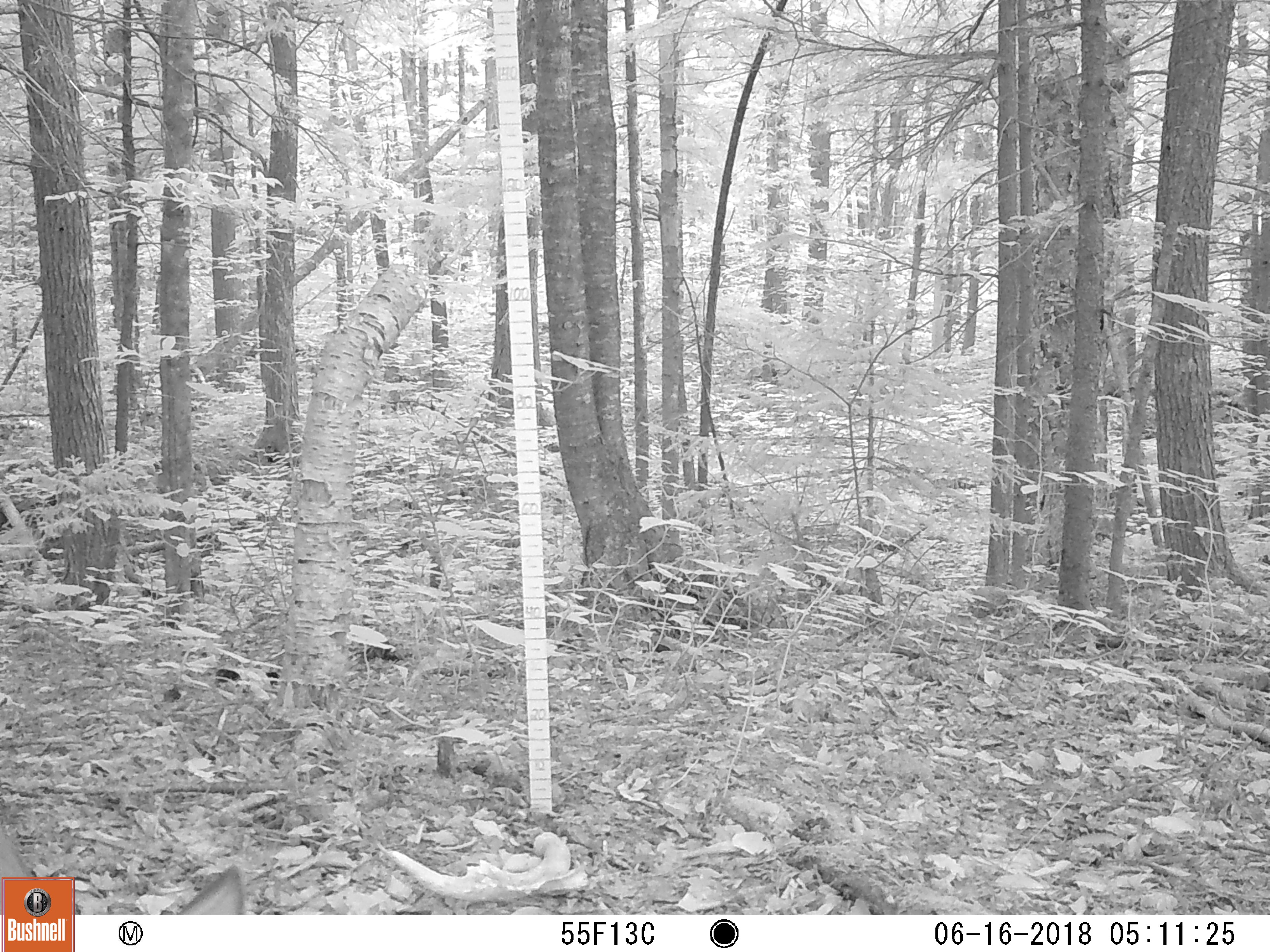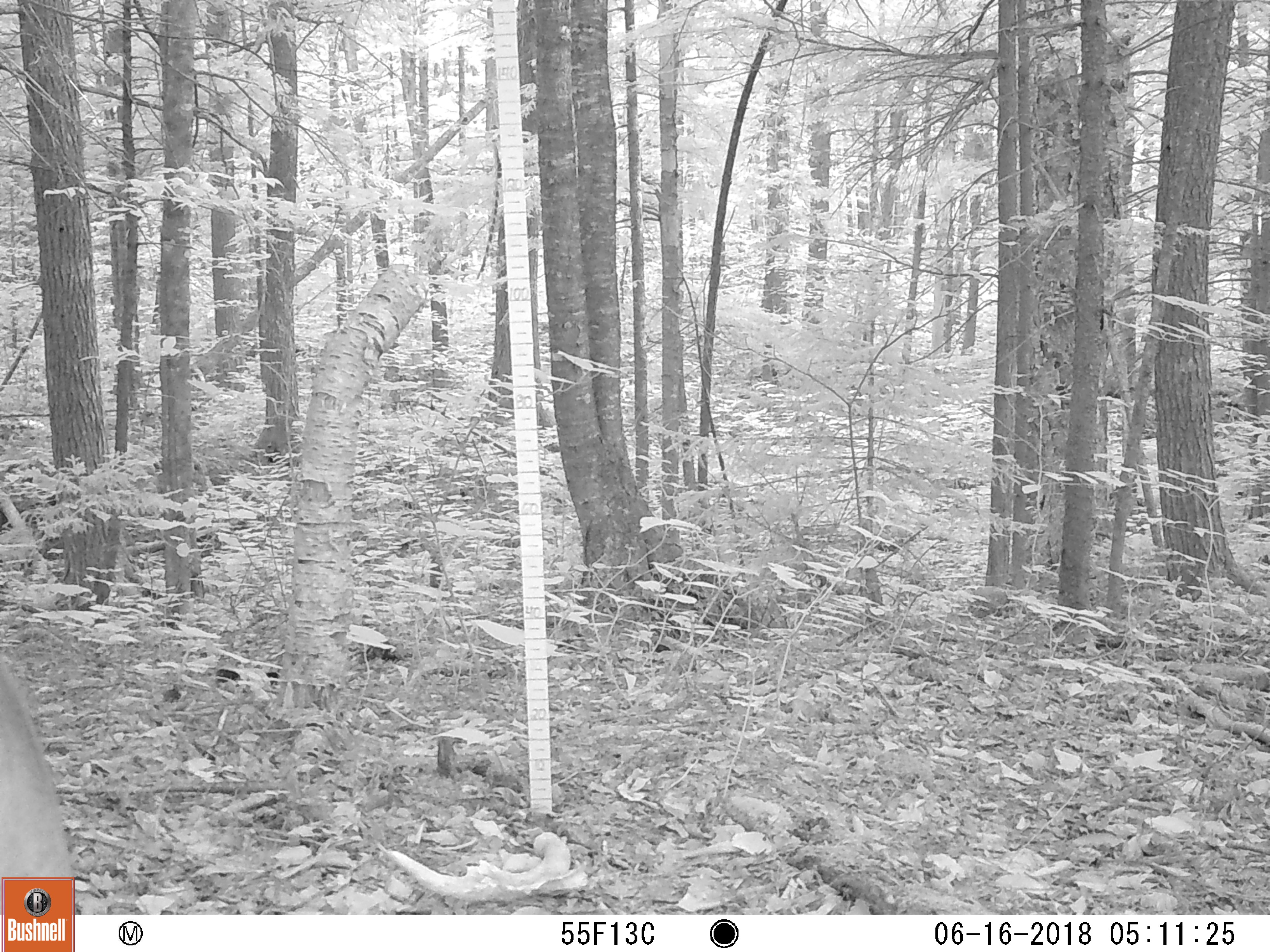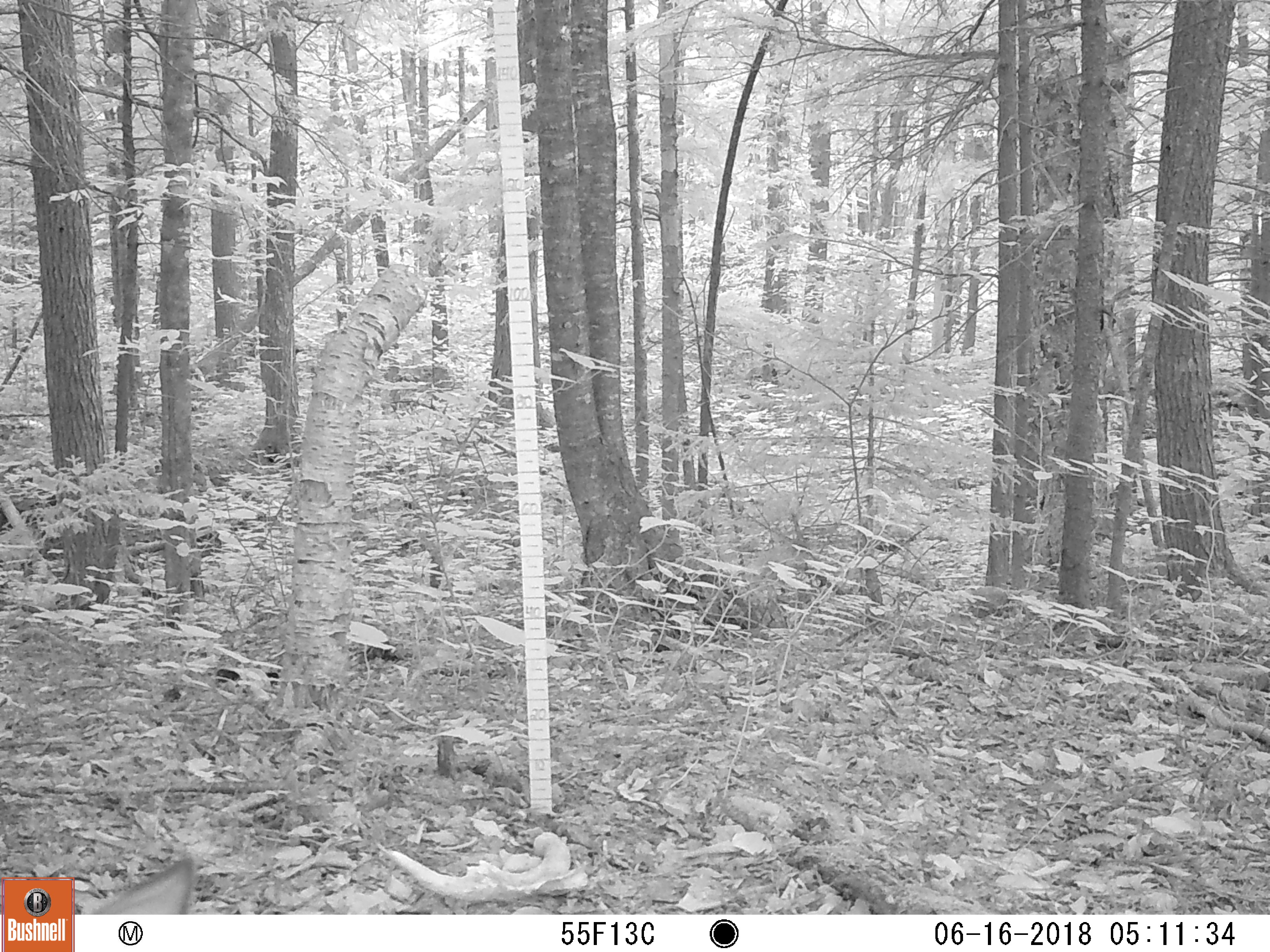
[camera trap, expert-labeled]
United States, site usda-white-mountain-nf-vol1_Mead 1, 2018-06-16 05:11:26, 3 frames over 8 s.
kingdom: Animalia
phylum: Chordata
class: Mammalia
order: Artiodactyla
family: Cervidae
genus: Odocoileus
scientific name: Odocoileus virginianus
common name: white-tailed deer